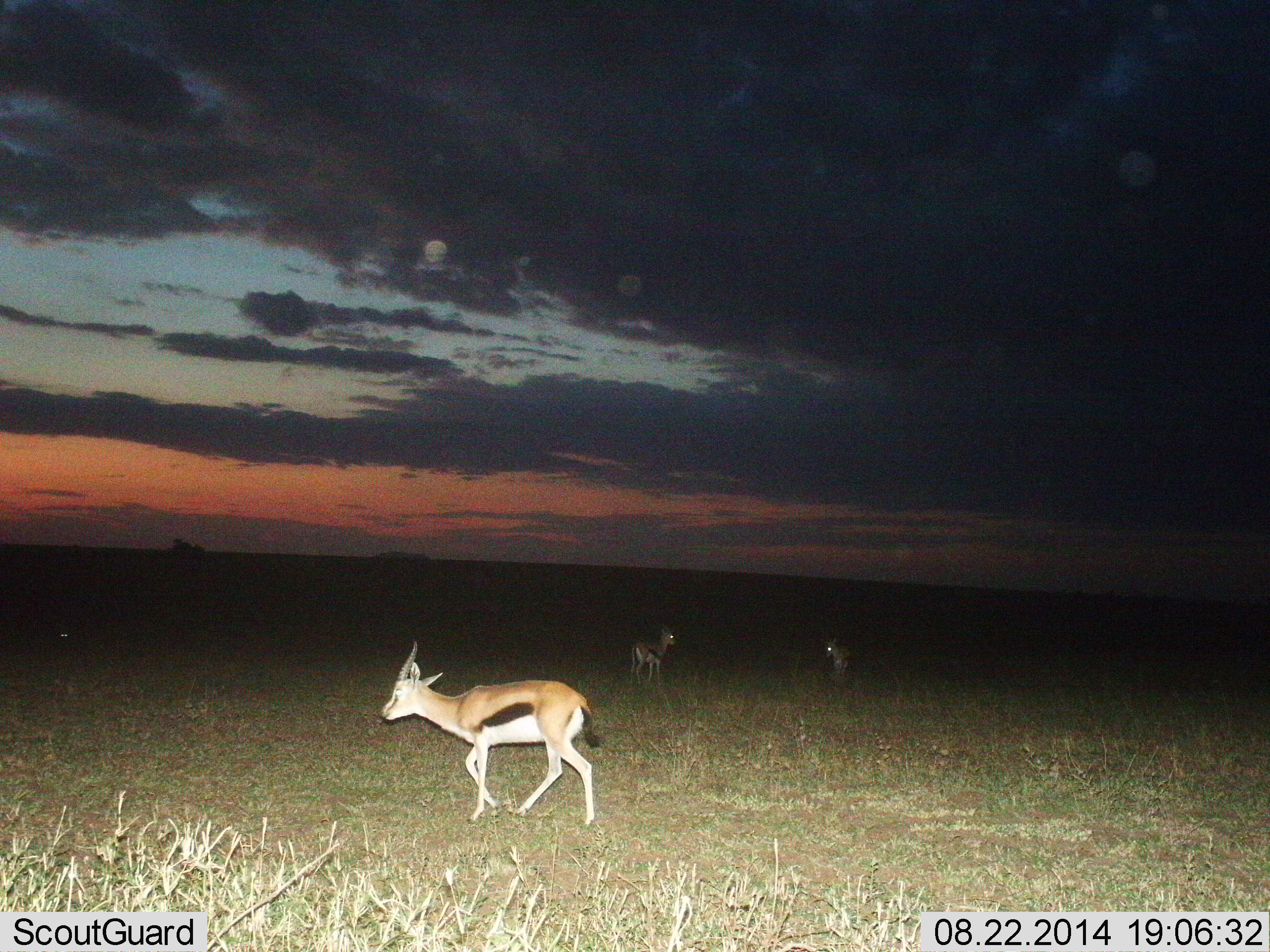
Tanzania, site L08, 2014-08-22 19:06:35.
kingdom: Animalia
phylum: Chordata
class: Mammalia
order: Artiodactyla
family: Bovidae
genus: Eudorcas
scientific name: Eudorcas thomsonii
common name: thomson's gazelle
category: gazellethomsons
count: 3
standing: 40%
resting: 0%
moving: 80%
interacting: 0%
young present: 10%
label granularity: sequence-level